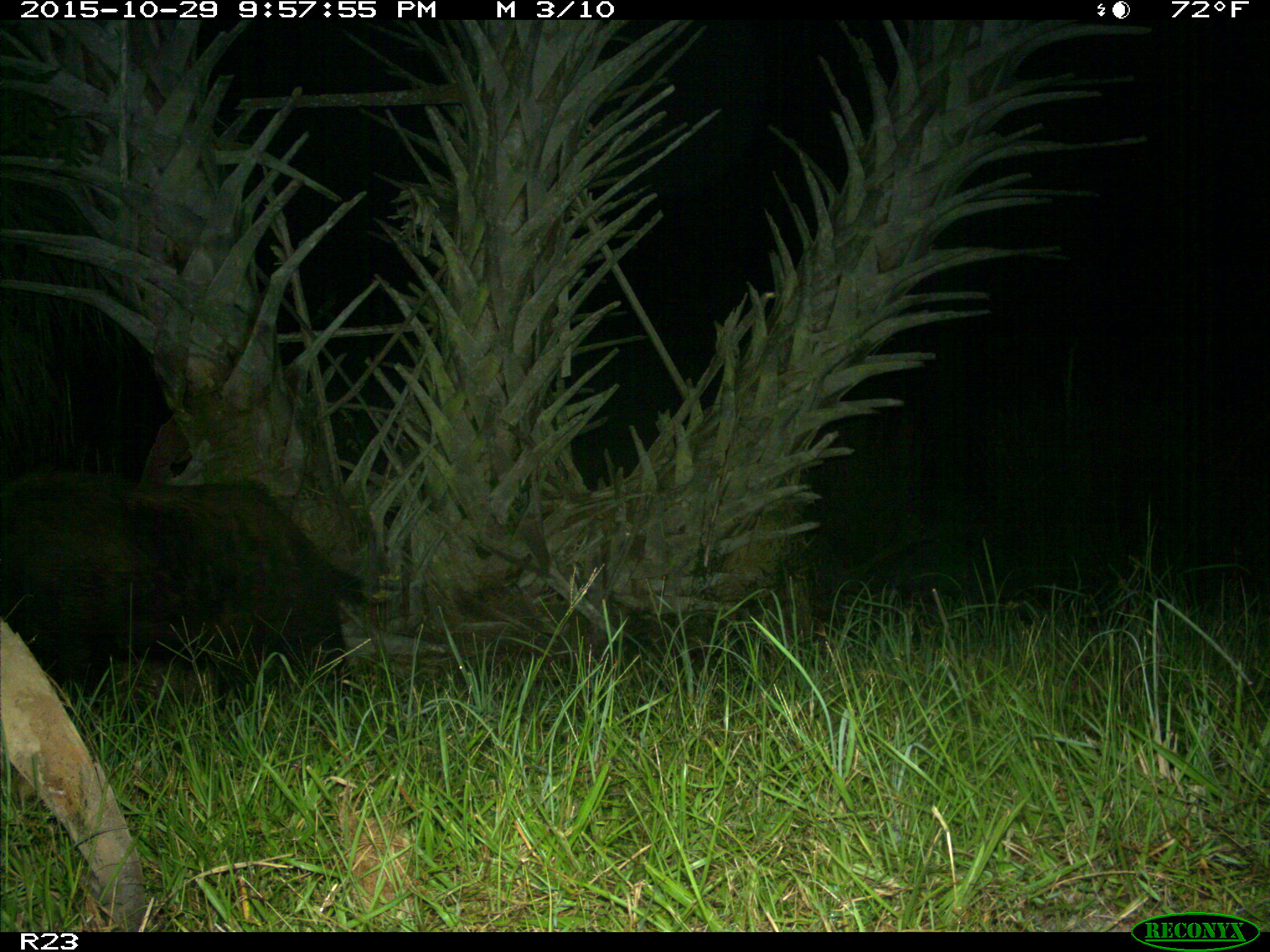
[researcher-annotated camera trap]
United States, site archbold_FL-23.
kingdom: Animalia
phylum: Chordata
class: Mammalia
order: Artiodactyla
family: Suidae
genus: Sus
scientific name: Sus scrofa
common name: wild boar